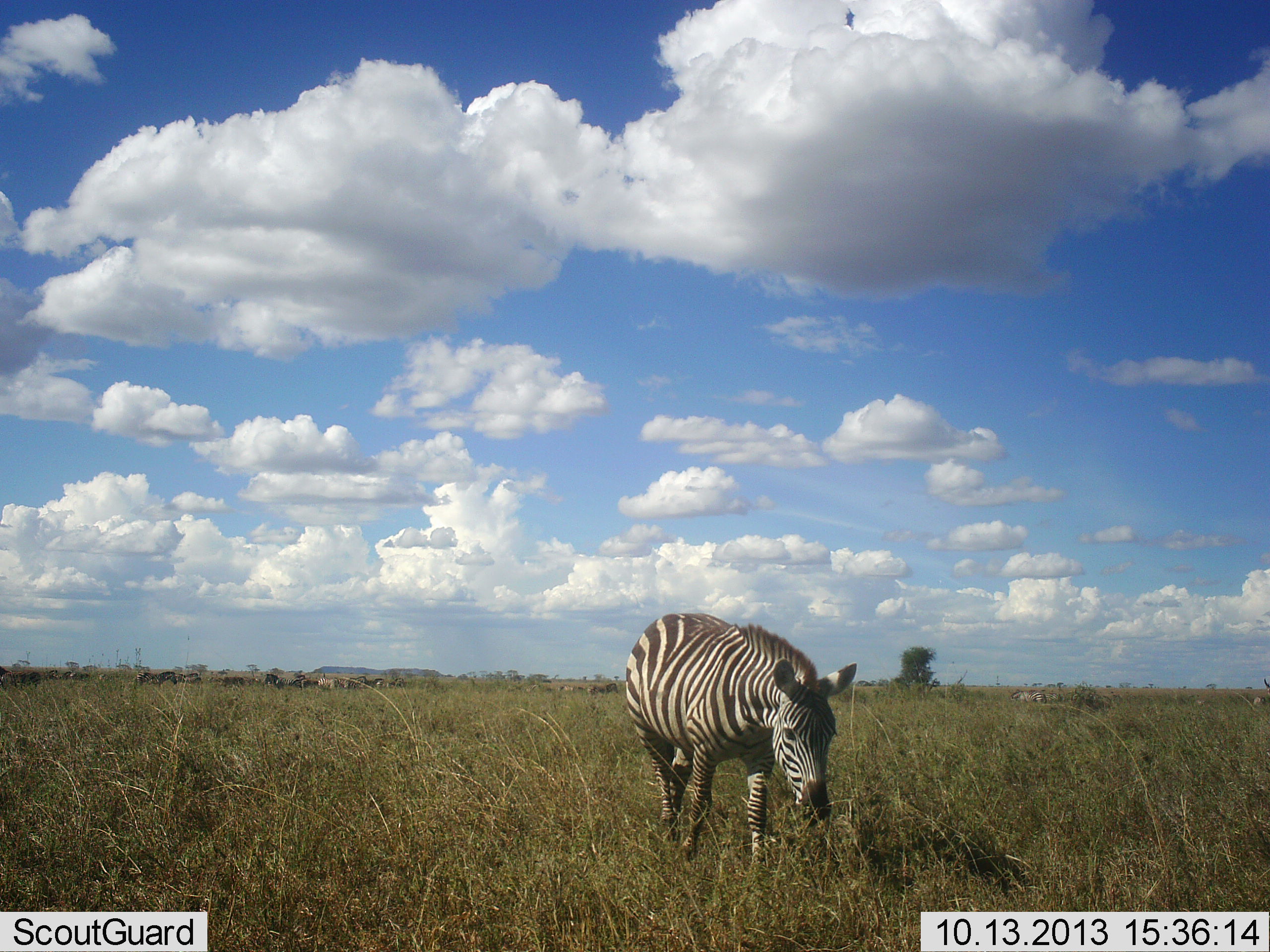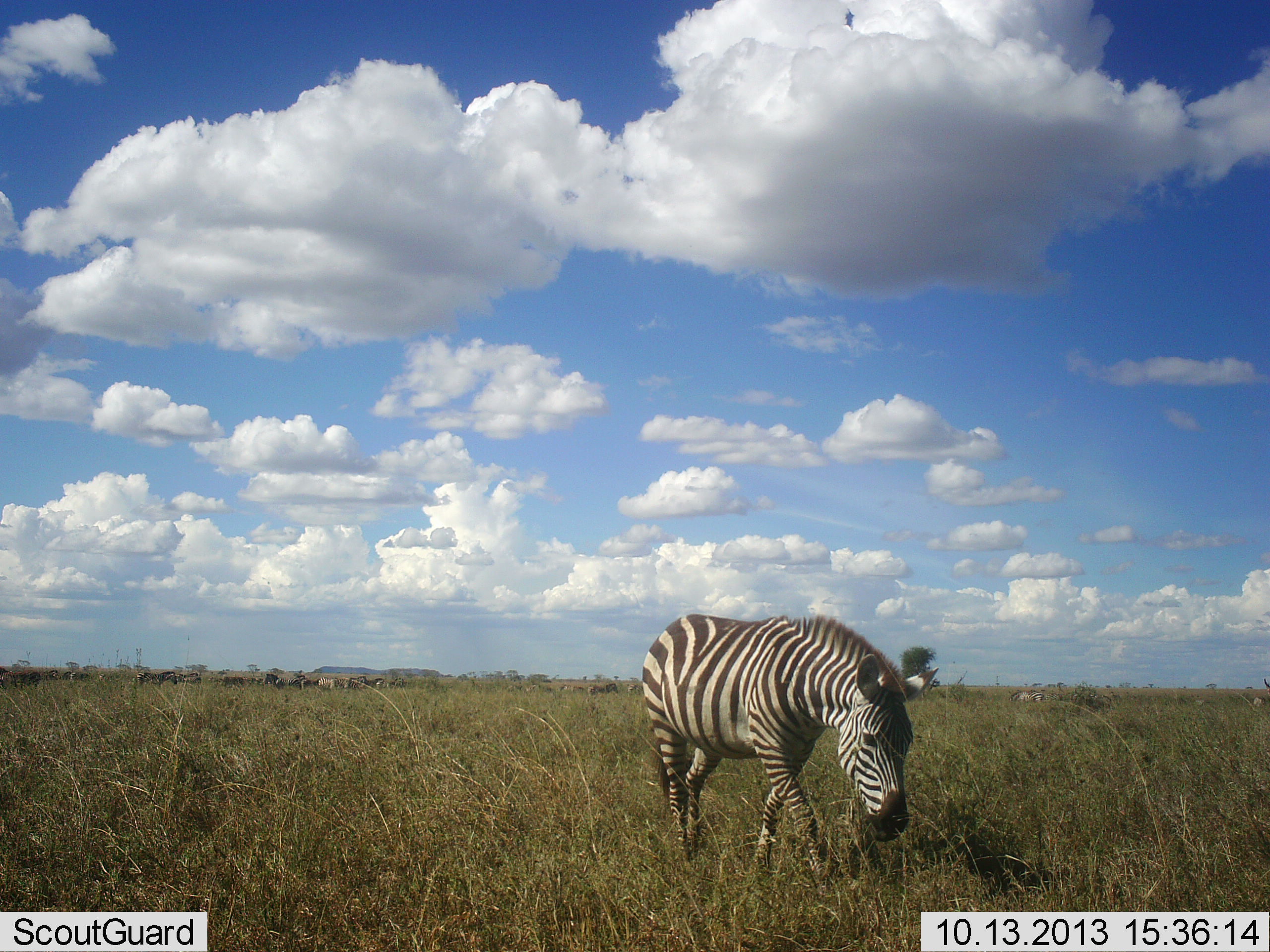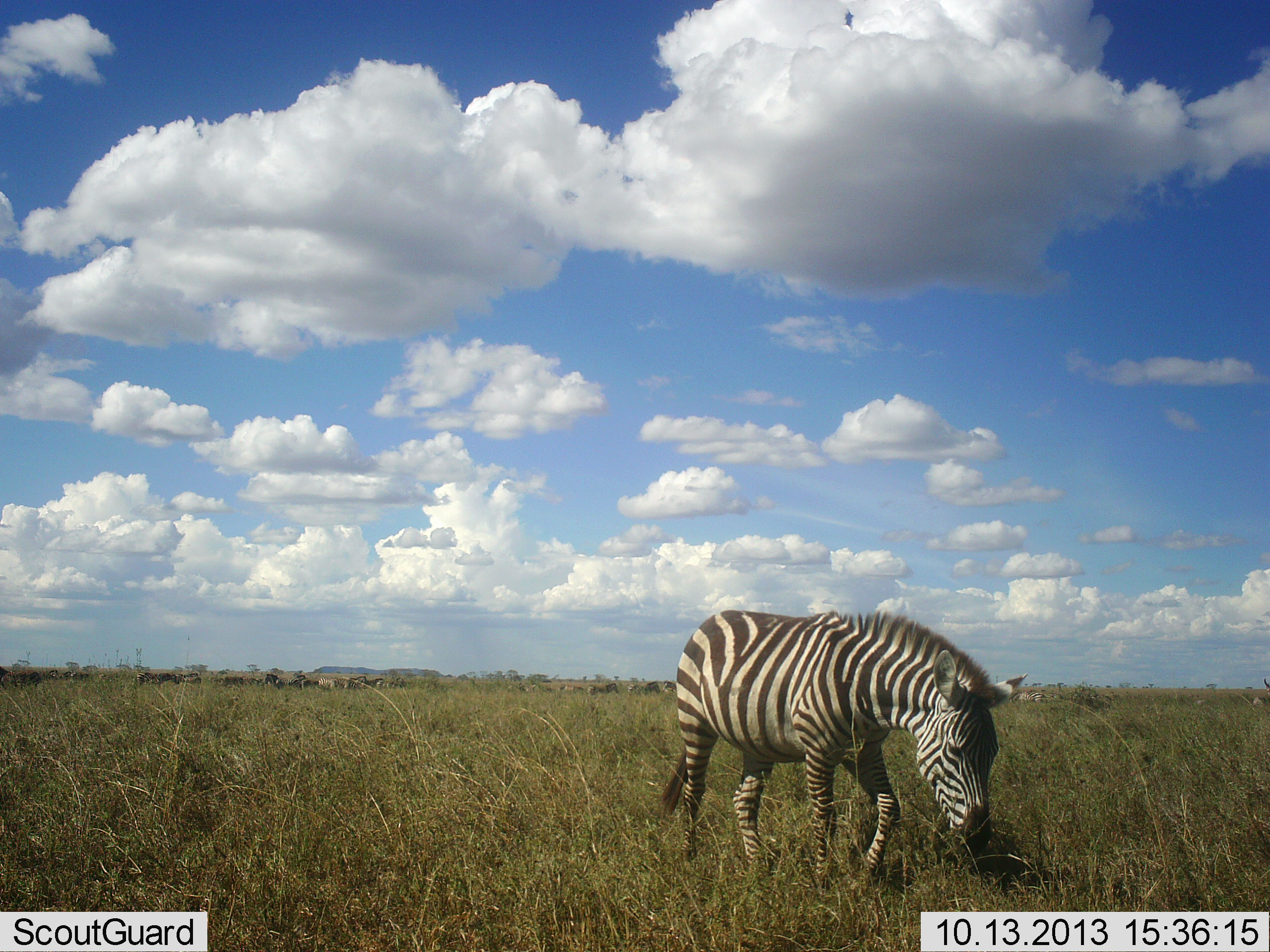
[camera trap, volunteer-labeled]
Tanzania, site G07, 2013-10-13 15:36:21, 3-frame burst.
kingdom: Animalia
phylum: Chordata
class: Mammalia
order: Perissodactyla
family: Equidae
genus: Equus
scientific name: Equus quagga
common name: plains zebra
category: zebra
Zebra (plains zebra) (Equus quagga), count 1. Behavior (volunteer vote fractions): standing 40%, resting 0%, moving 100%, interacting 10%. Young present (vote fraction): 0%. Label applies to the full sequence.